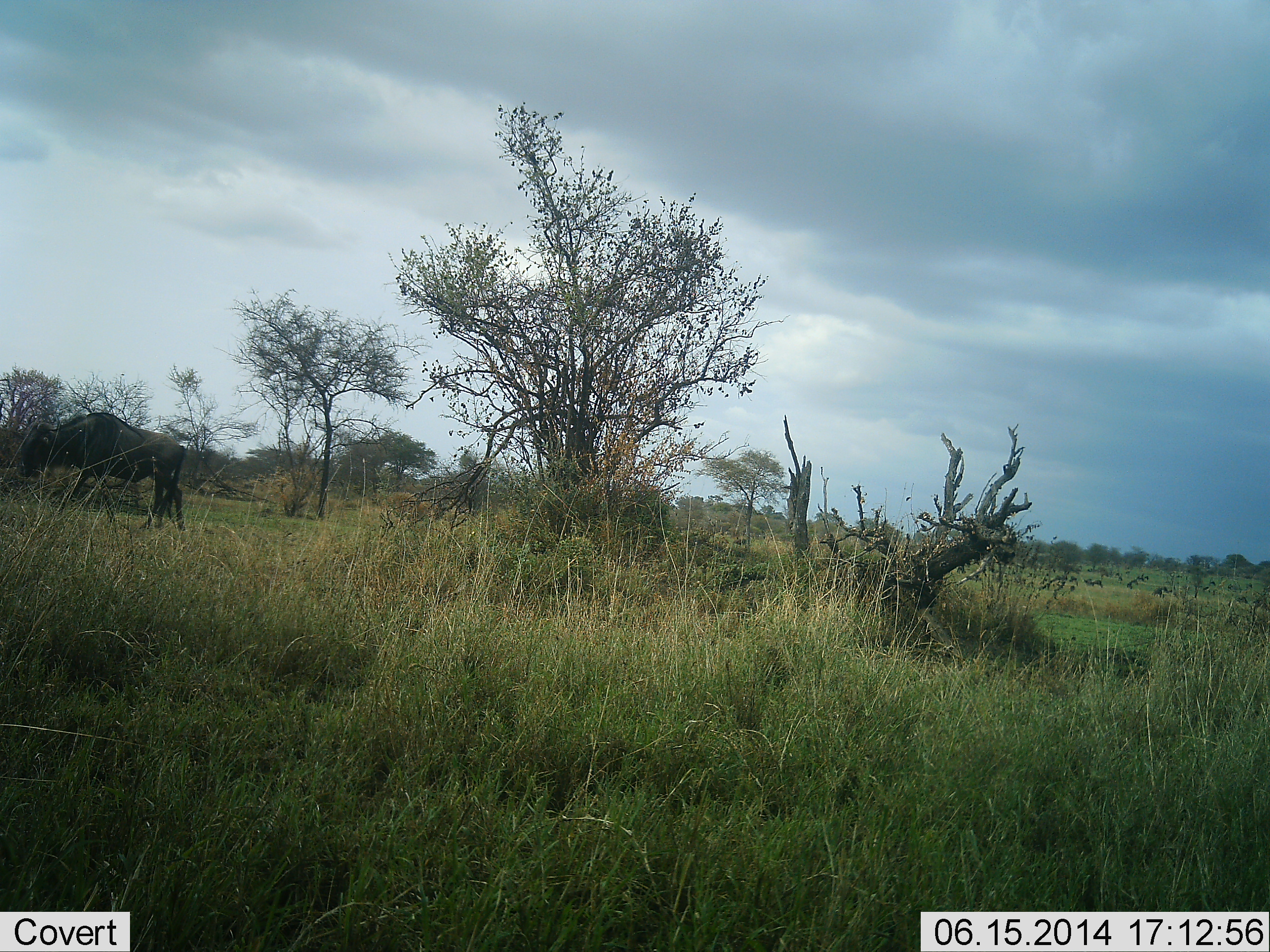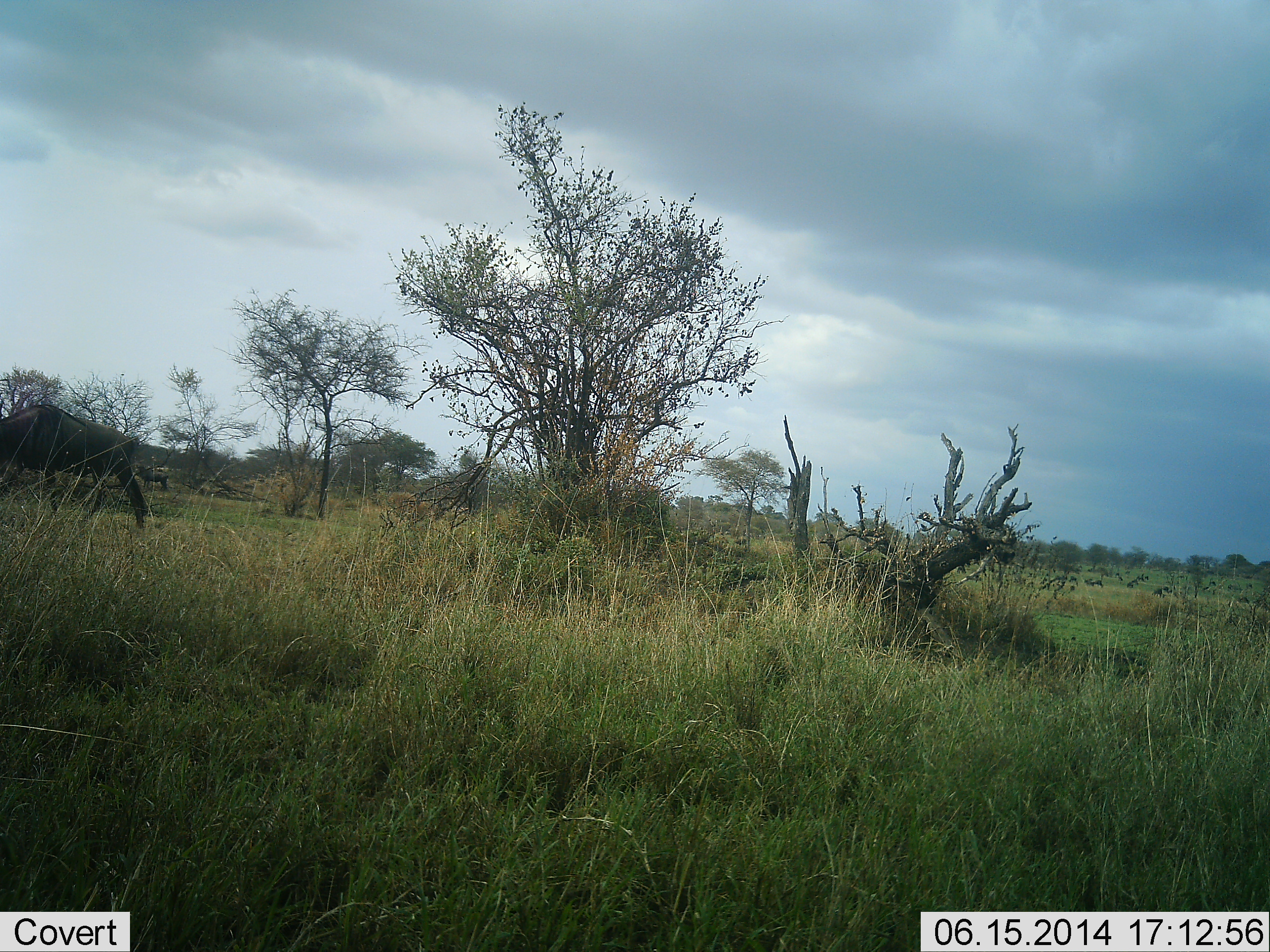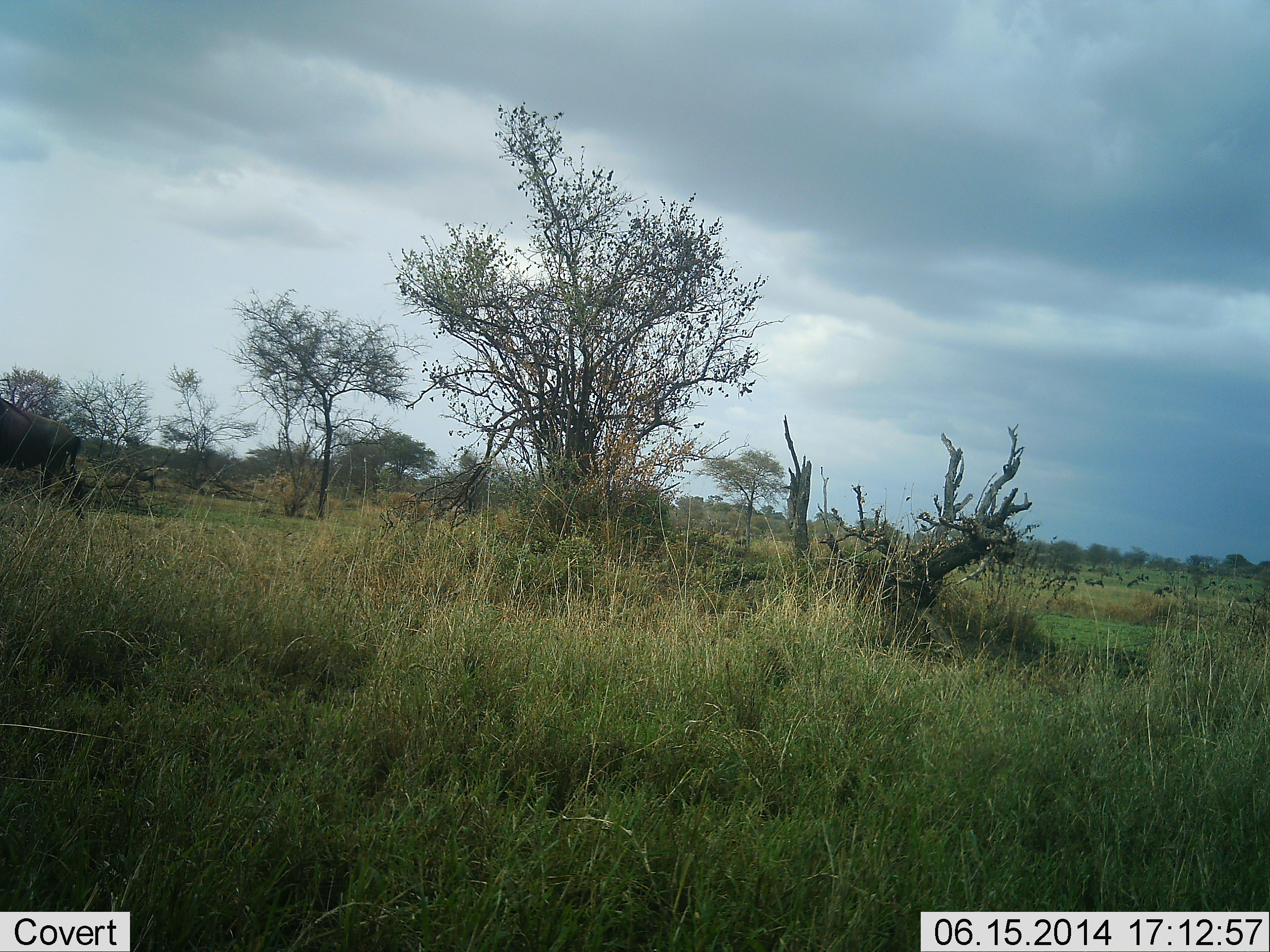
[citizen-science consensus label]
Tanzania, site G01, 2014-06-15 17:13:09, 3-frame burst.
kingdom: Animalia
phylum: Chordata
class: Mammalia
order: Artiodactyla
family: Bovidae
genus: Connochaetes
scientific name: Connochaetes taurinus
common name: blue wildebeest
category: wildebeest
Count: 1.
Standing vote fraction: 0%.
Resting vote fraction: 0%.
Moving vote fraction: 90%.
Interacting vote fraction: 0%.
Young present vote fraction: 0%.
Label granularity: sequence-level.